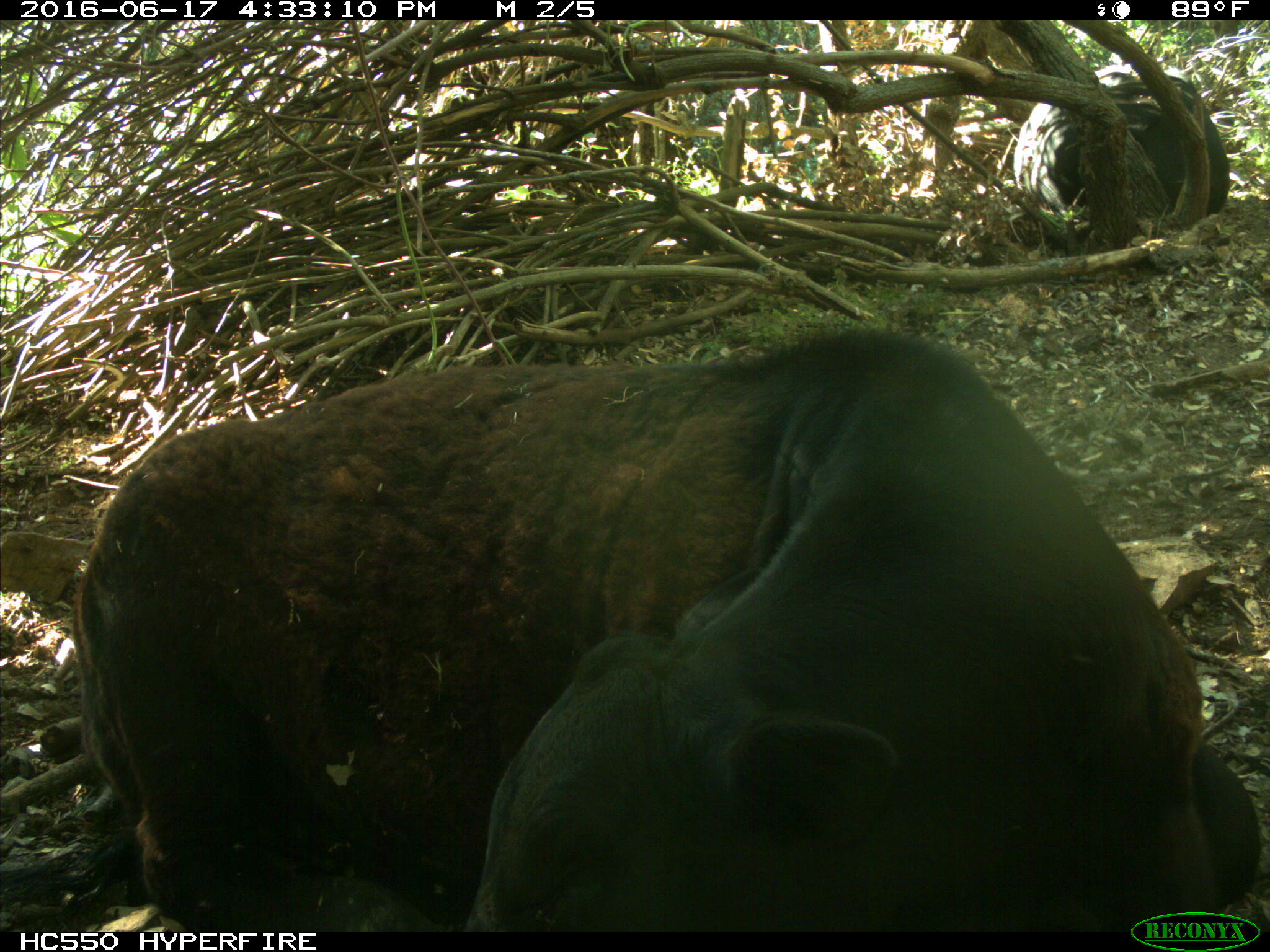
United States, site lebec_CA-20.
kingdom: Animalia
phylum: Chordata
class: Mammalia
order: Artiodactyla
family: Bovidae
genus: Bos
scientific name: Bos taurus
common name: domestic cow